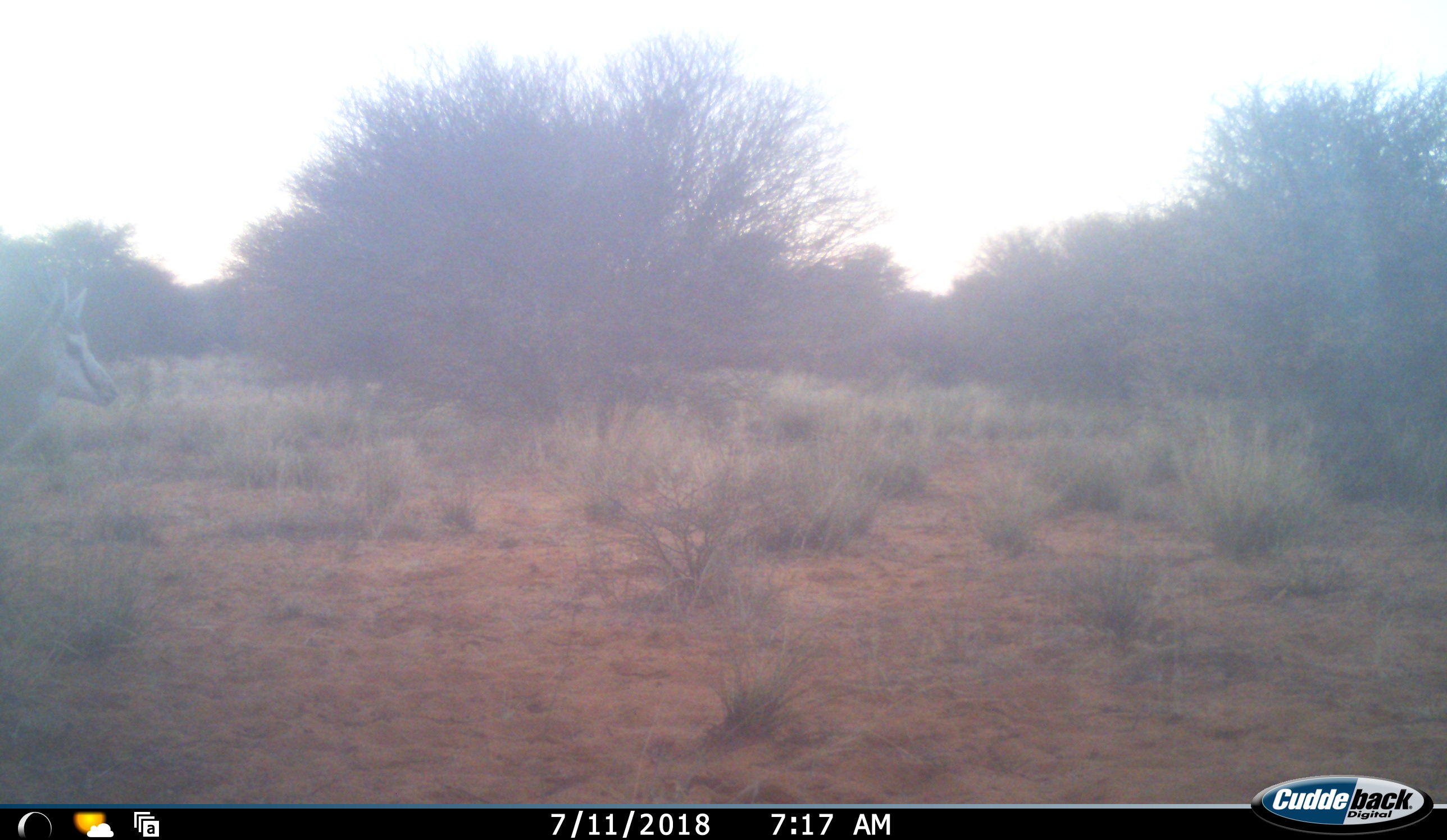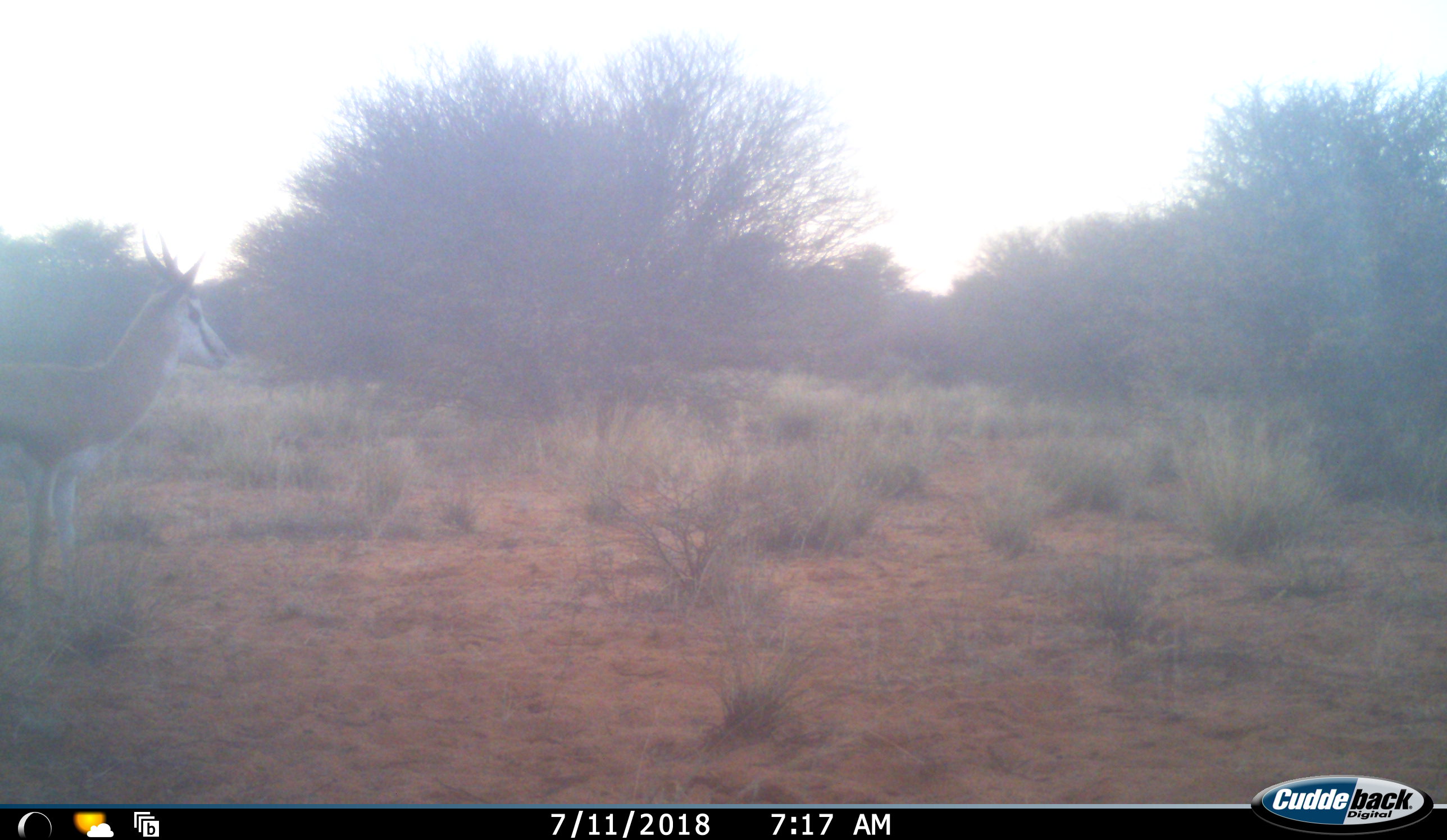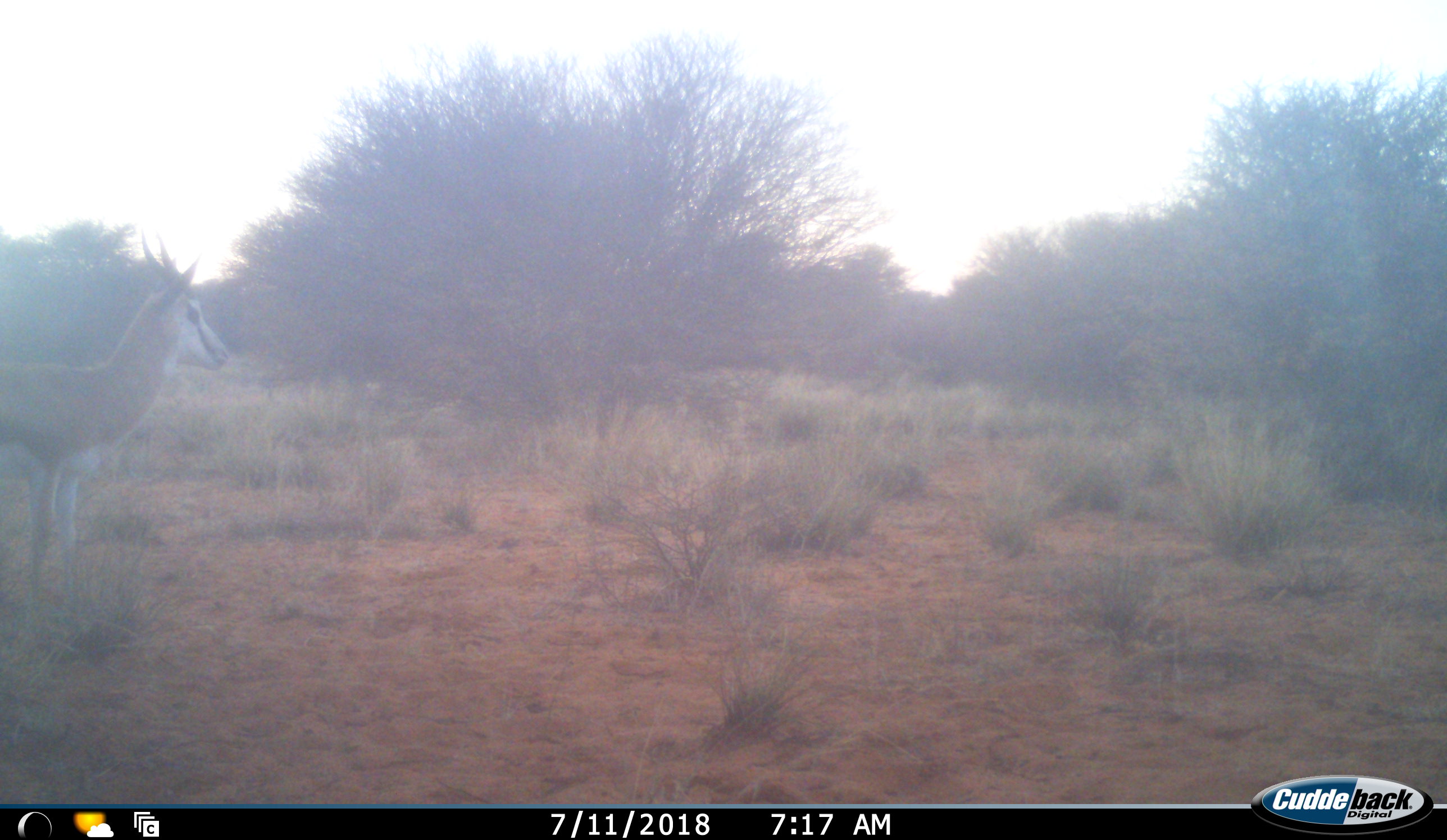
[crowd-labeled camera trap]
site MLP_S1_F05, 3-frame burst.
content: unidentified animal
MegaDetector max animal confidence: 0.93